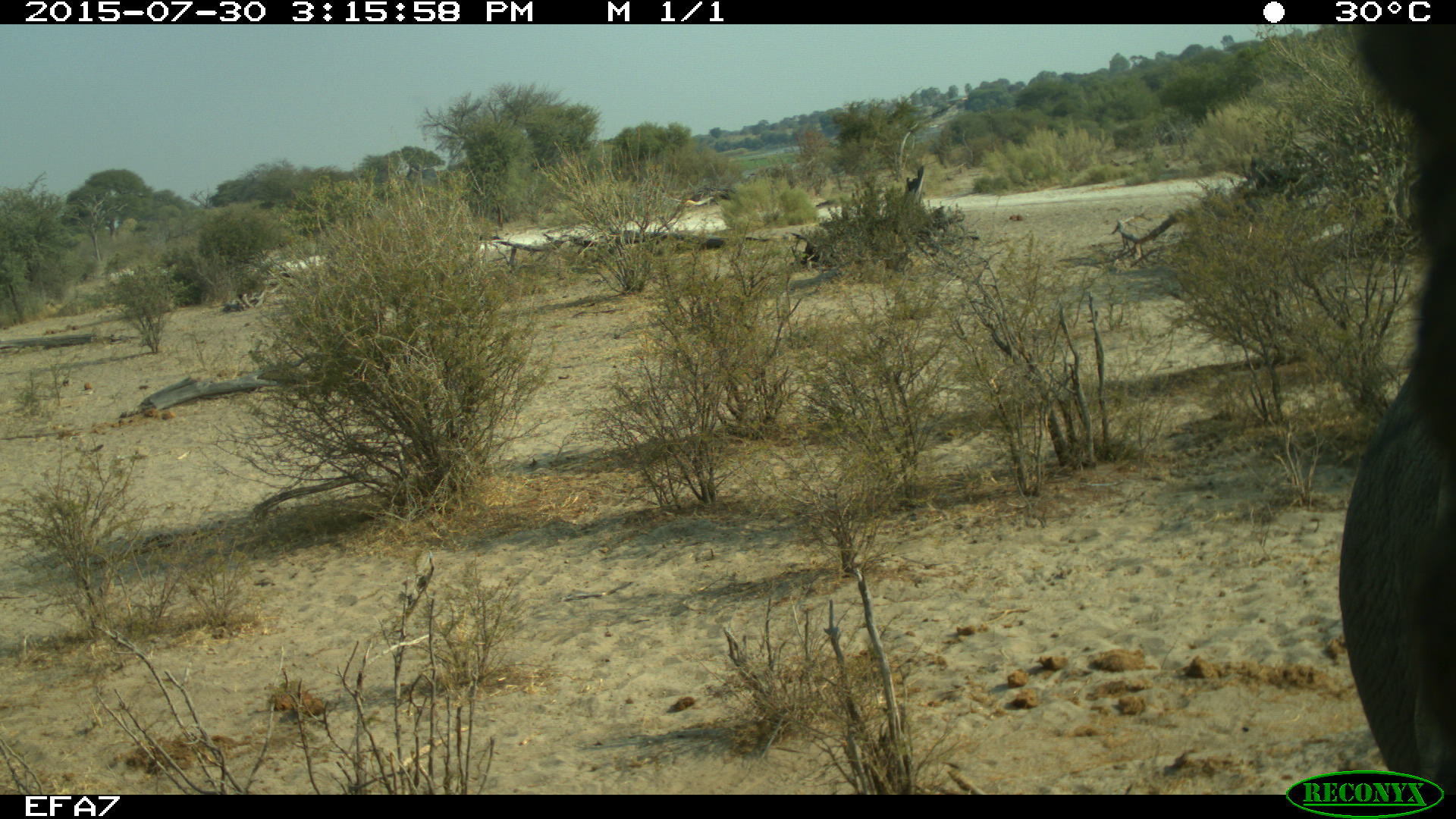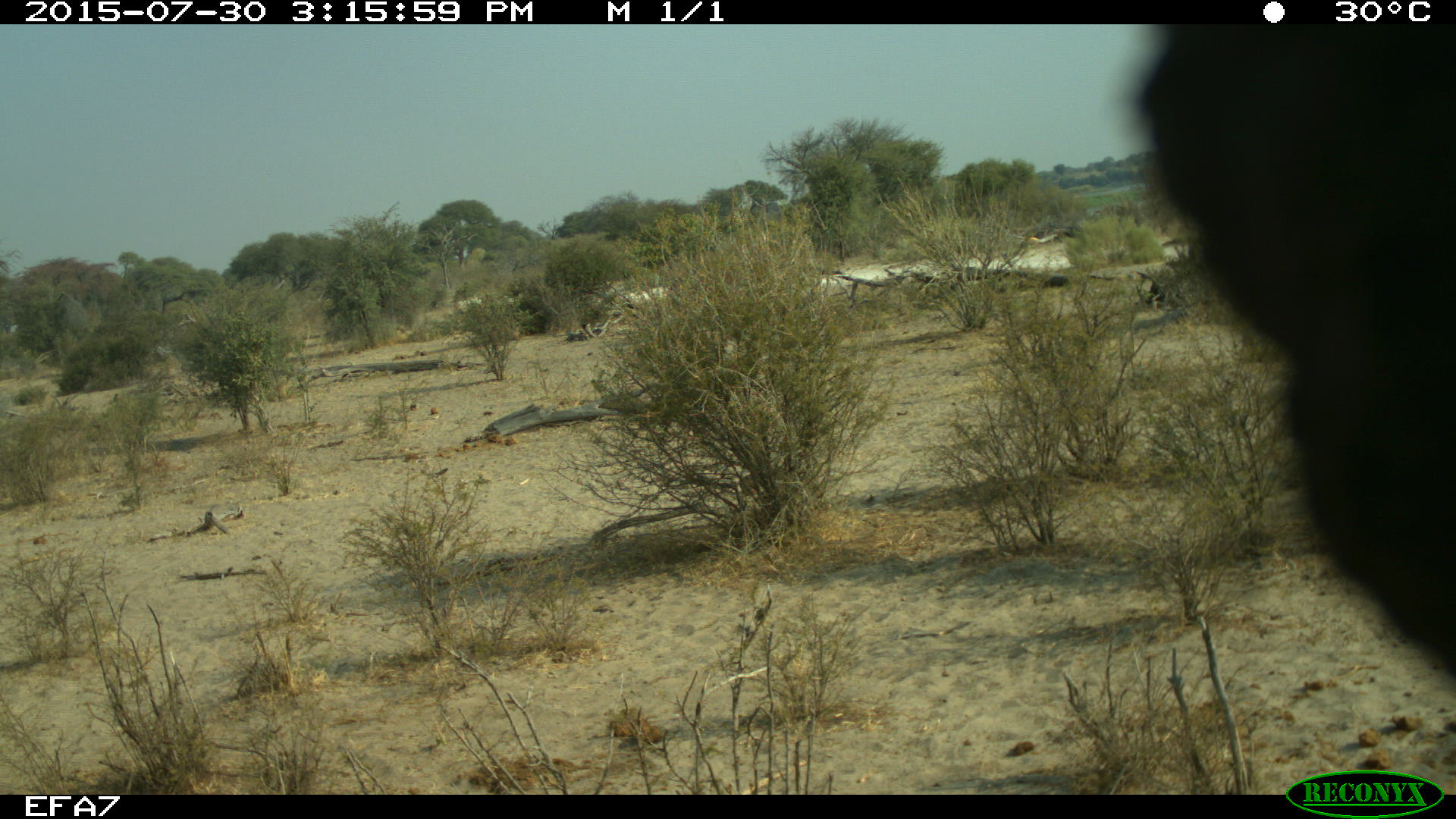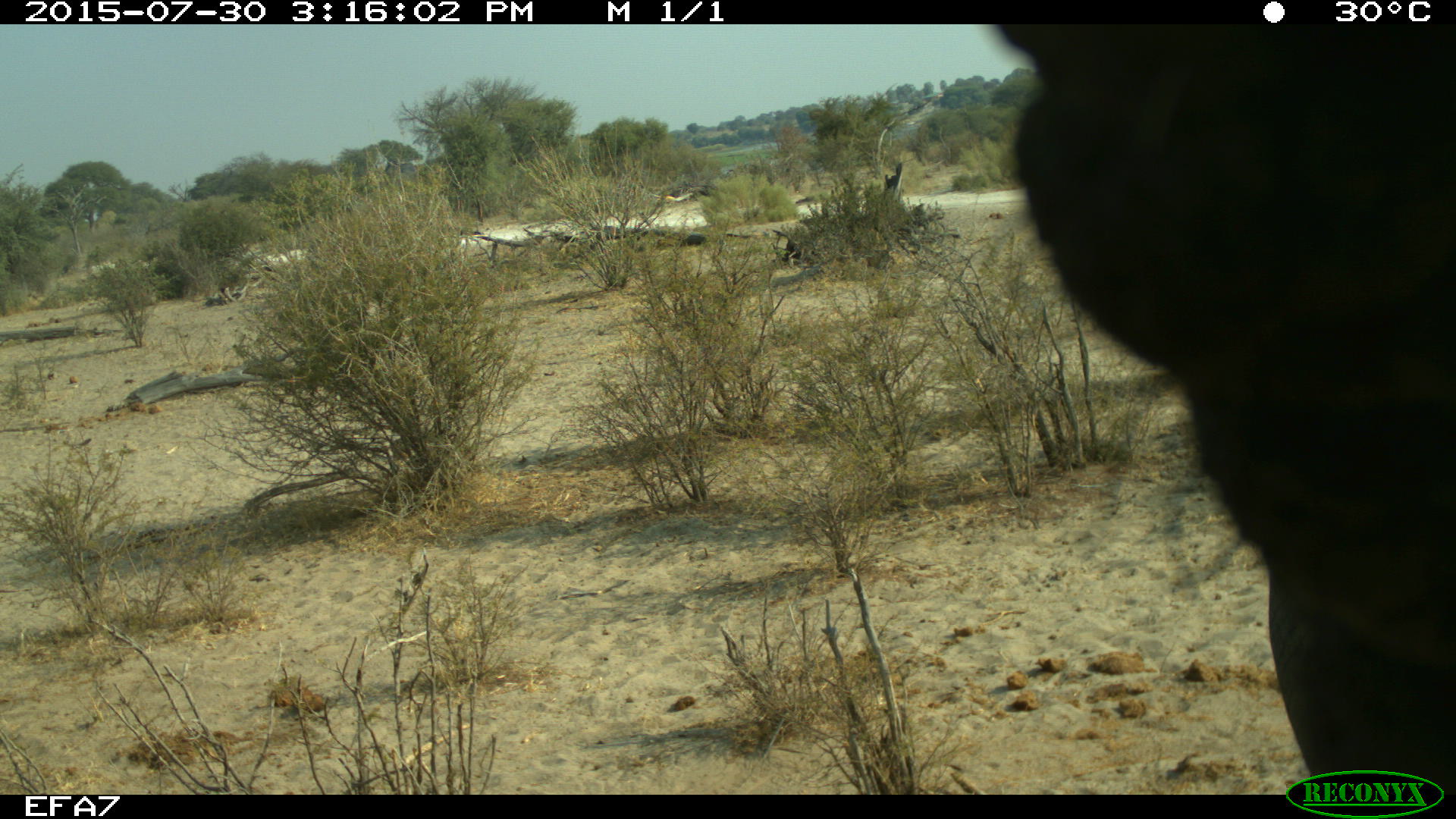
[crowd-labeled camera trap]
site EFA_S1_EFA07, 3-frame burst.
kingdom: Animalia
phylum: Chordata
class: Mammalia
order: Perissodactyla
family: Equidae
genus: Equus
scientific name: Equus caballus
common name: domestic horse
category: horsedomestic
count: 1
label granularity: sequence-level